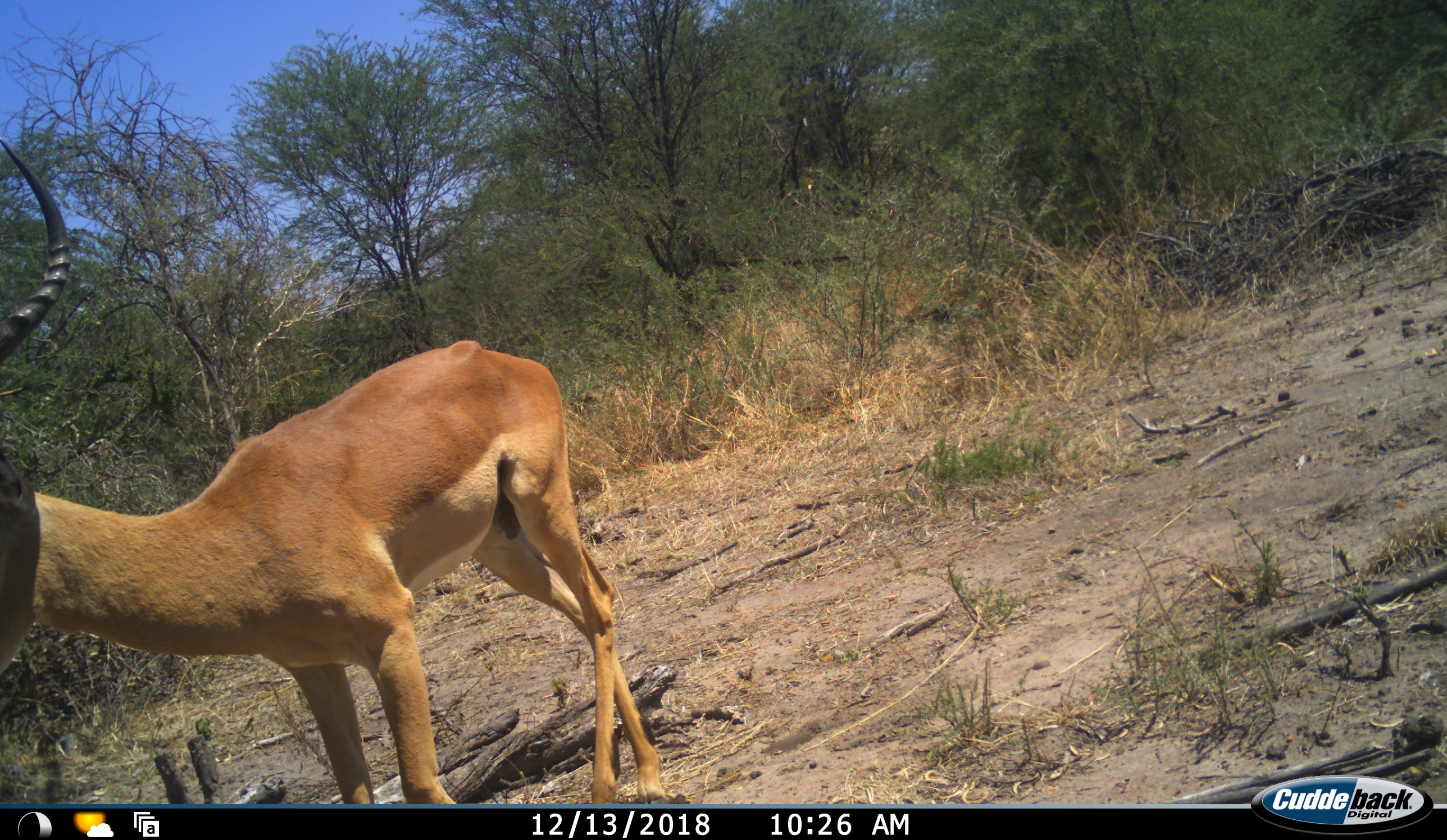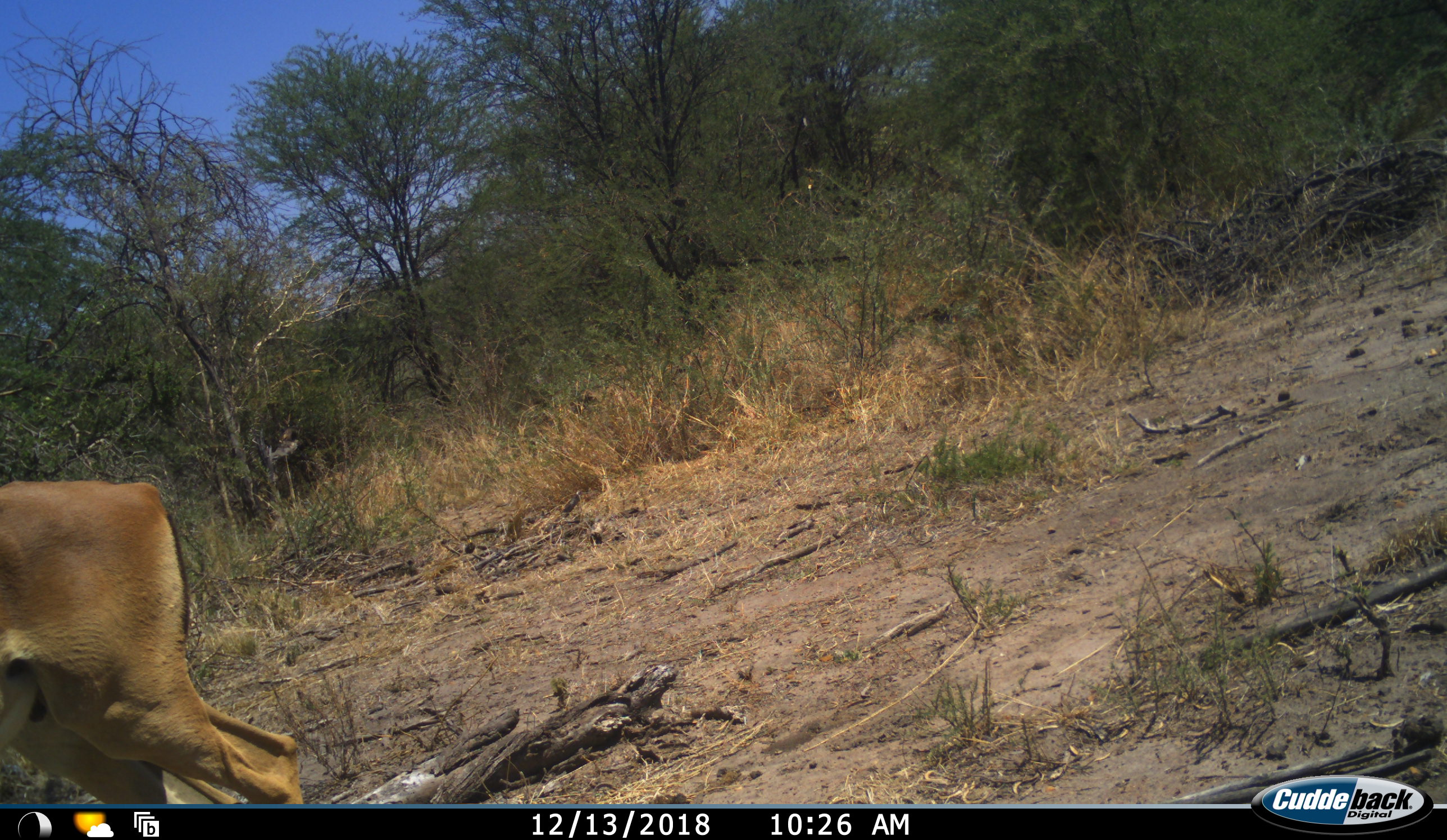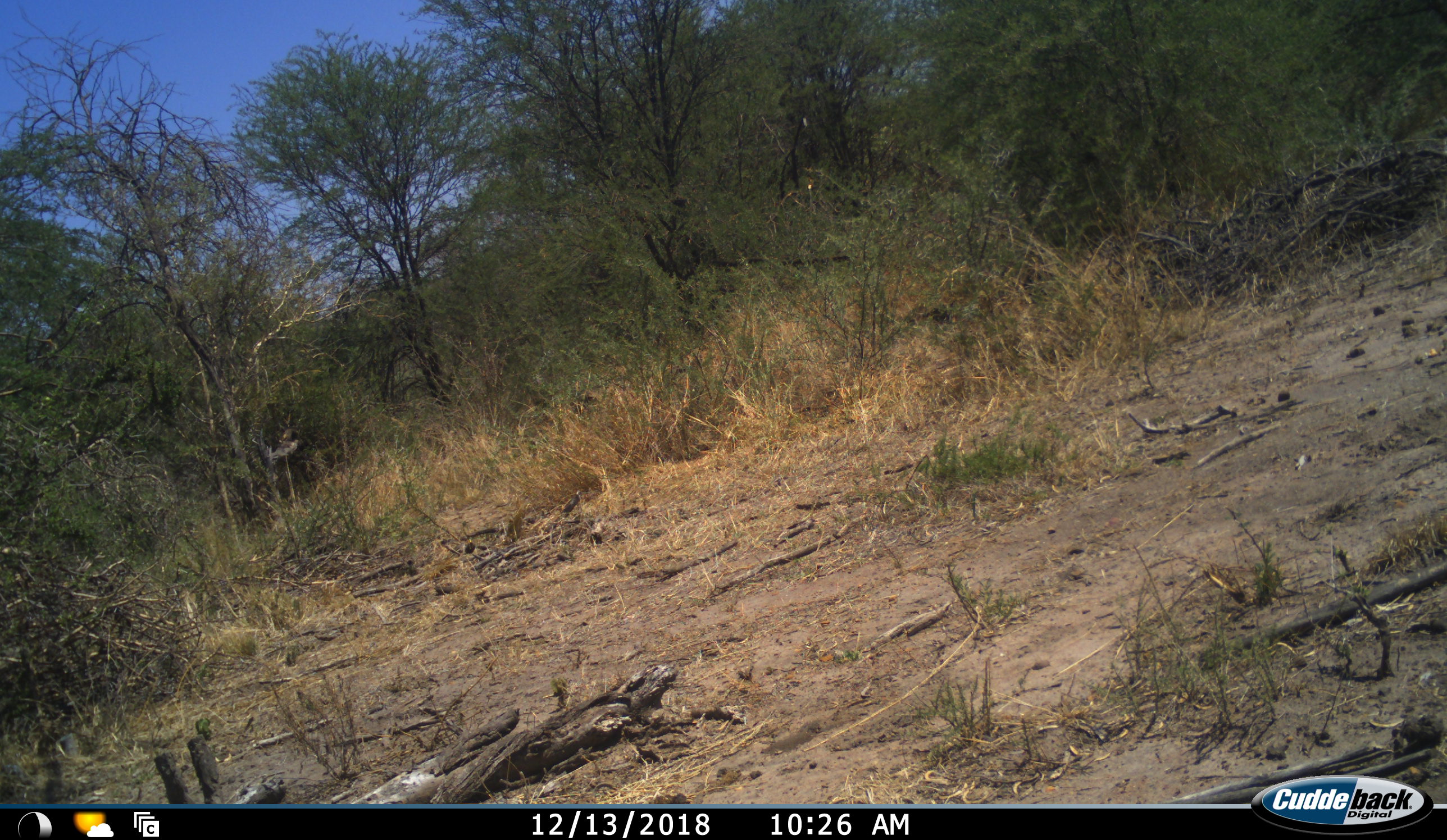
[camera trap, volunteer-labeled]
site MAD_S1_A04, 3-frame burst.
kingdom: Animalia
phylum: Chordata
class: Mammalia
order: Artiodactyla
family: Bovidae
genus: Aepyceros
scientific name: Aepyceros melampus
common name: impala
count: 1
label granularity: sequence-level